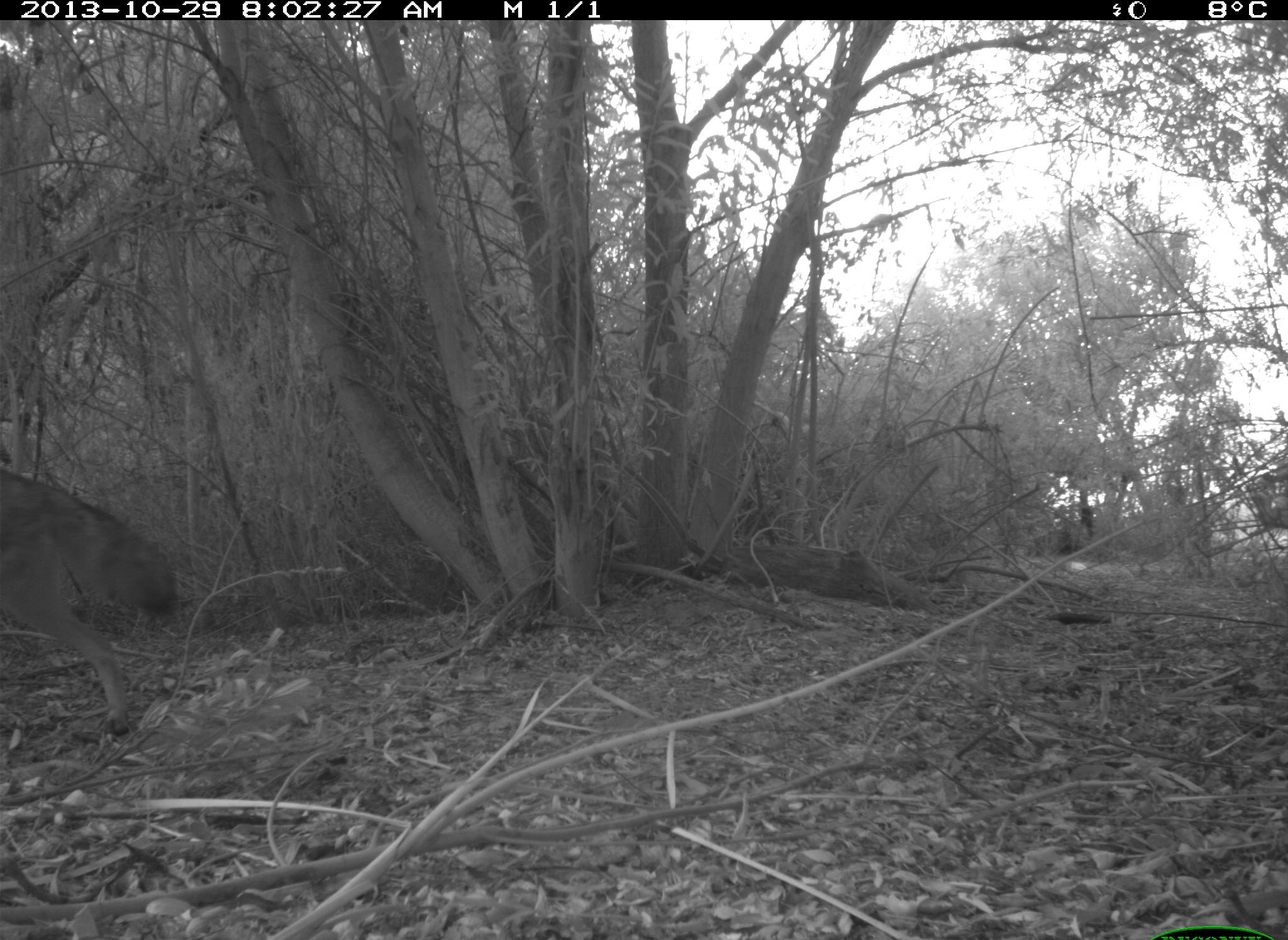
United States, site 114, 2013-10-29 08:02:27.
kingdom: Animalia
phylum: Chordata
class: Mammalia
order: Carnivora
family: Canidae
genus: Canis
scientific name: Canis latrans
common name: coyote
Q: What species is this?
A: Coyote (Canis latrans).